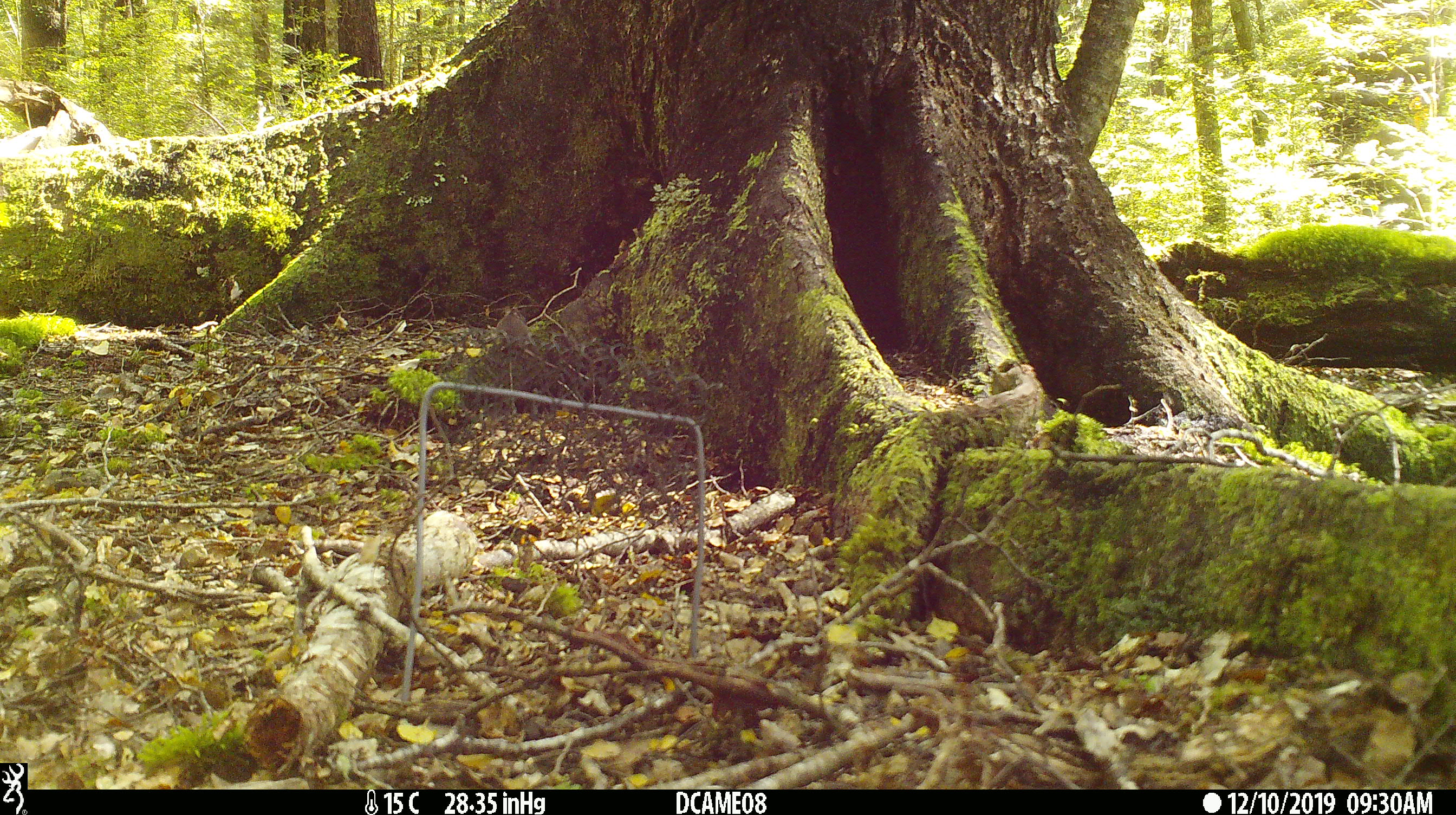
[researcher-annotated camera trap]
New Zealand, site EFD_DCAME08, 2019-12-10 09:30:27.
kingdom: Animalia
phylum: Chordata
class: Mammalia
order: Rodentia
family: Muridae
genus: Mus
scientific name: Mus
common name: mouse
Mouse (Mus).